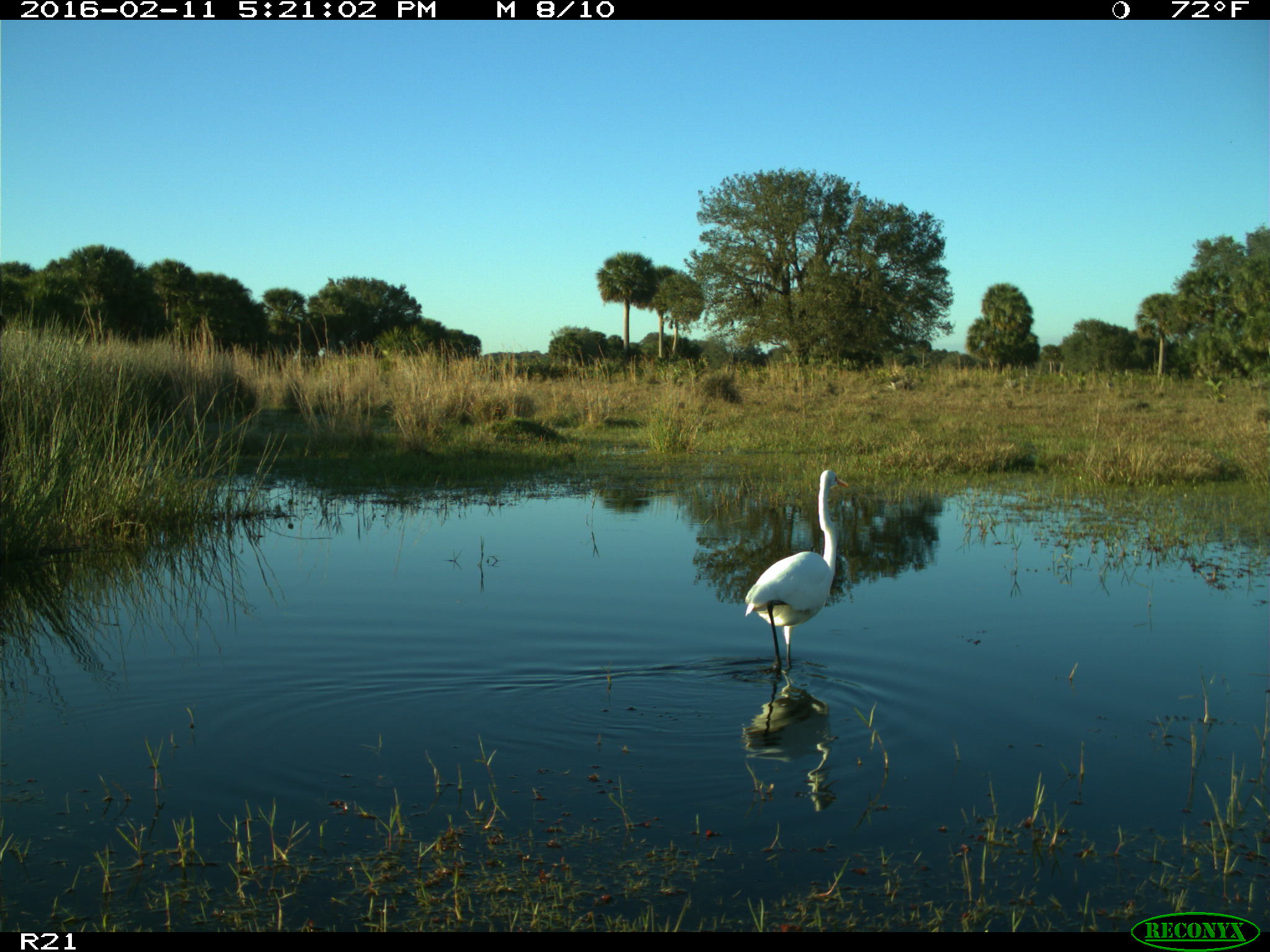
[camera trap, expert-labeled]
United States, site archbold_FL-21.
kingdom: Animalia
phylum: Chordata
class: Aves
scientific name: Aves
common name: birds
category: unidentified bird